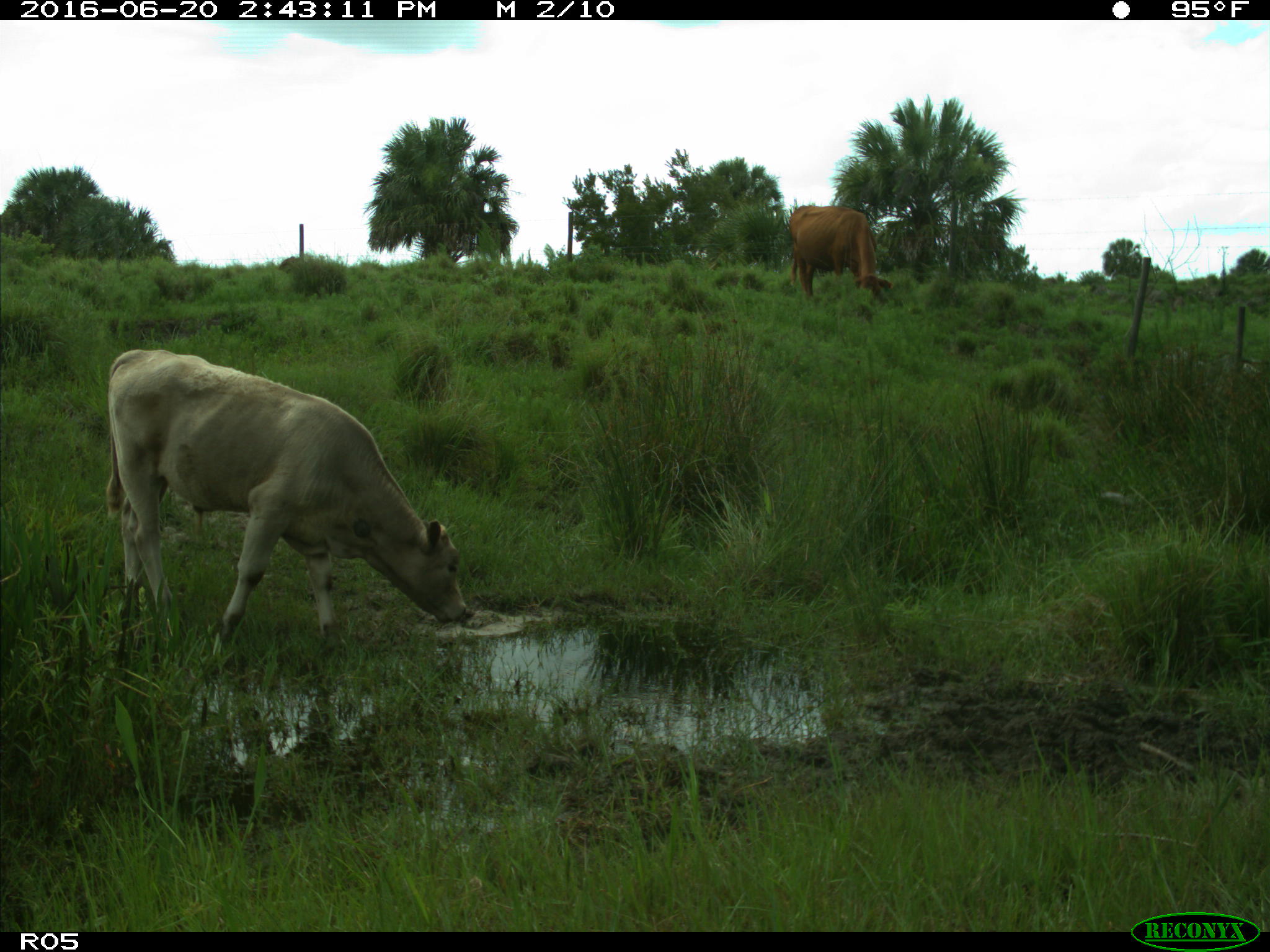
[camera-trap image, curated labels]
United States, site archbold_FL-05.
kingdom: Animalia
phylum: Chordata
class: Mammalia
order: Artiodactyla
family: Bovidae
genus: Bos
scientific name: Bos taurus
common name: domestic cow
Bos taurus (domestic cow).